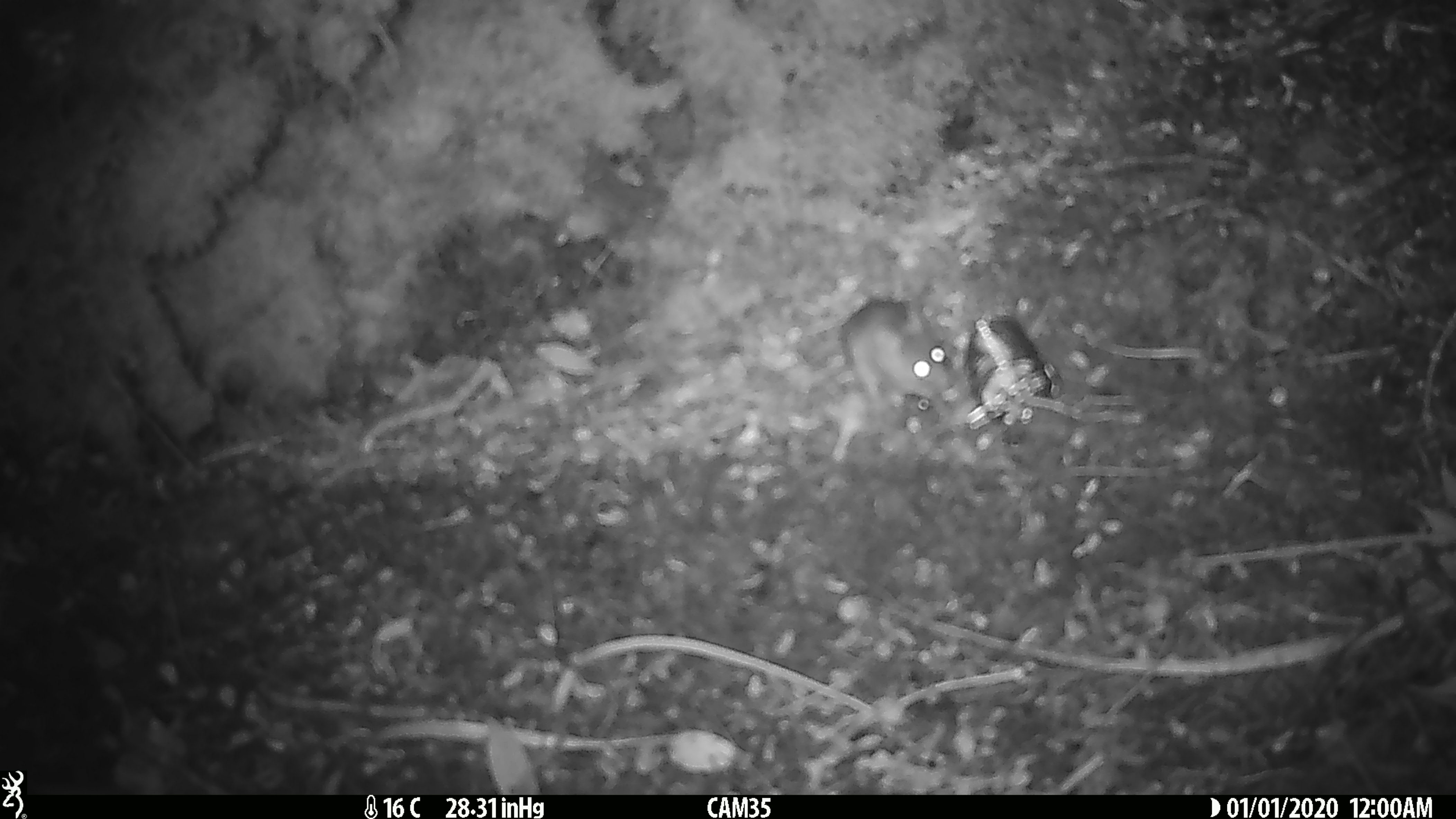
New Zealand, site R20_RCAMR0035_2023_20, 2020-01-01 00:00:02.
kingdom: Animalia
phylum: Chordata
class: Mammalia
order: Rodentia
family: Muridae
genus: Mus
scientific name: Mus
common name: mouse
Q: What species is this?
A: Mouse (Mus).